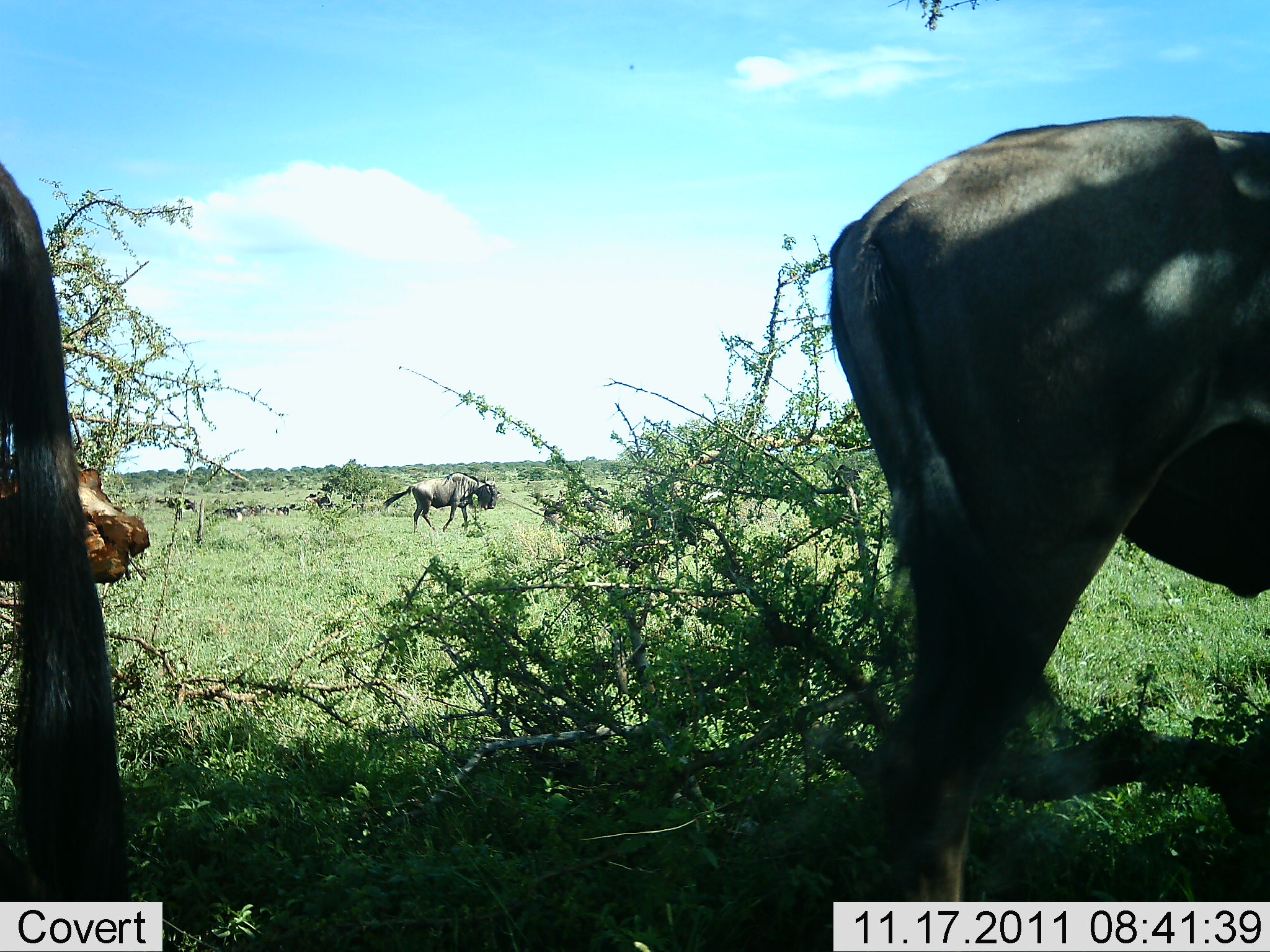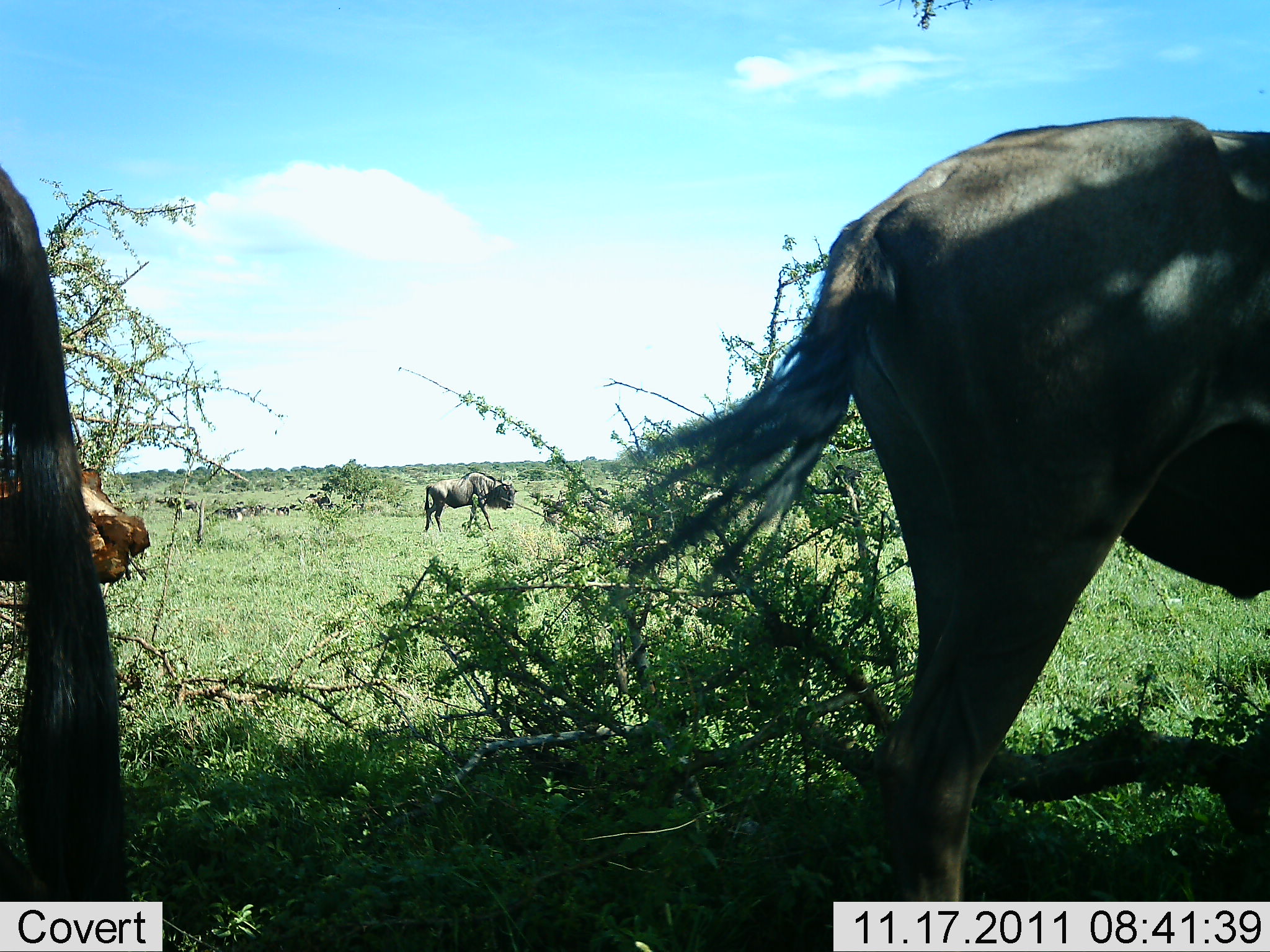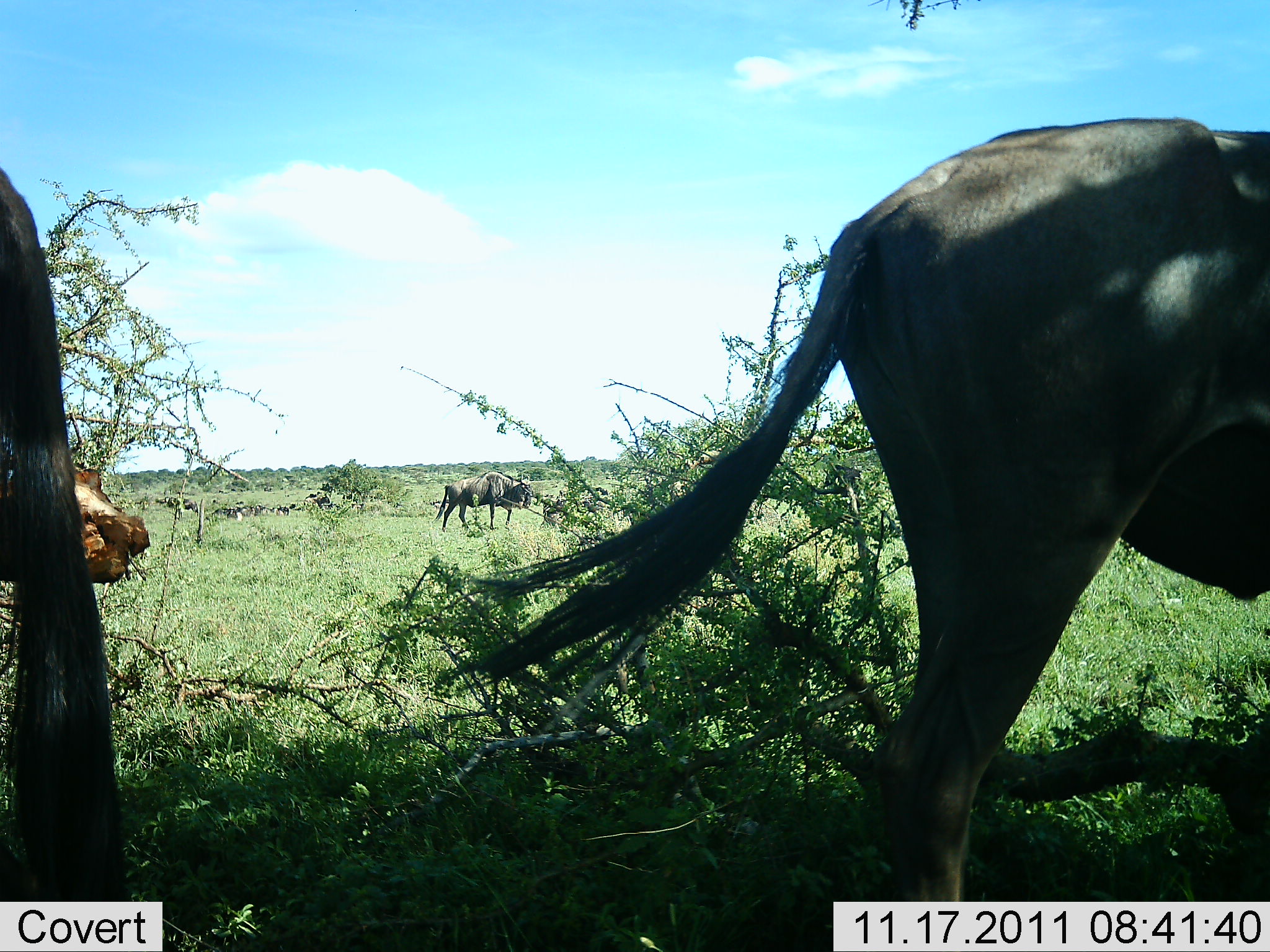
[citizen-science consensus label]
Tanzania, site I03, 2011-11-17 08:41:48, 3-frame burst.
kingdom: Animalia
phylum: Chordata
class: Mammalia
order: Artiodactyla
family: Bovidae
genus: Connochaetes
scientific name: Connochaetes taurinus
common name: blue wildebeest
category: wildebeest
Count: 3.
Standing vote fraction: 82%.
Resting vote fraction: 0%.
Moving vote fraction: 55%.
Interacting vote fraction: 0%.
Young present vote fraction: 0%.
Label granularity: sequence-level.